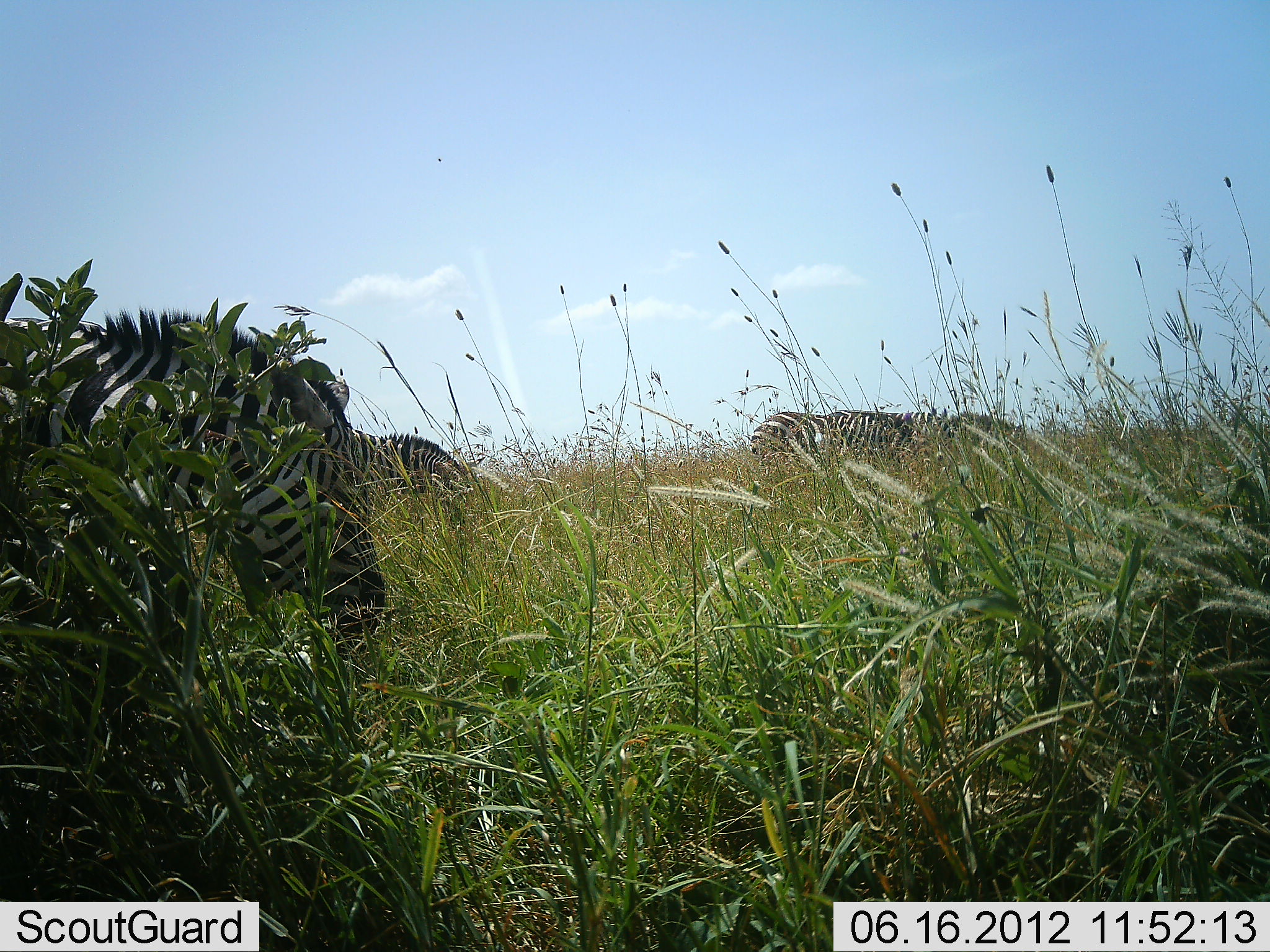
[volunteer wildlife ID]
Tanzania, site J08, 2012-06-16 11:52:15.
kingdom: Animalia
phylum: Chordata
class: Mammalia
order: Perissodactyla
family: Equidae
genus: Equus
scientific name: Equus quagga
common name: plains zebra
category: zebra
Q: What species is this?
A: Zebra (plains zebra) (Equus quagga).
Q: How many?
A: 4.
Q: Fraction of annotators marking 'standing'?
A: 50%.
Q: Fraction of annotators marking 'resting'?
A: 0%.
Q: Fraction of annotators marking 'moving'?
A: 20%.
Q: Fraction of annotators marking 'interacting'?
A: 0%.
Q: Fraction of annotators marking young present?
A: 0%.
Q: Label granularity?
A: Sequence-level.